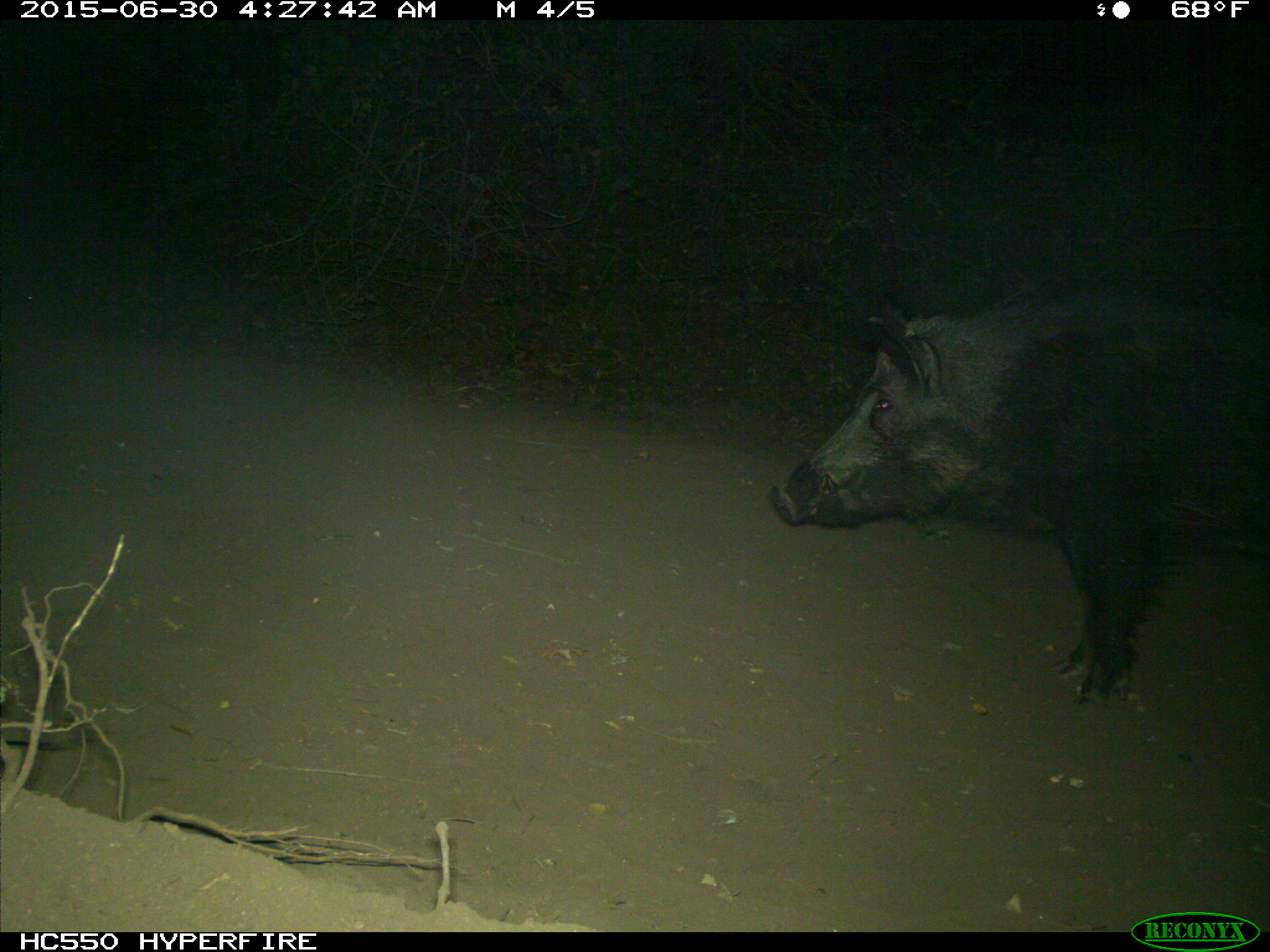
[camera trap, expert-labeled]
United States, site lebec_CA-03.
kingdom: Animalia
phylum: Chordata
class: Mammalia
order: Artiodactyla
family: Suidae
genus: Sus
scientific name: Sus scrofa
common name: wild boar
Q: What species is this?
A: Sus scrofa (wild boar).